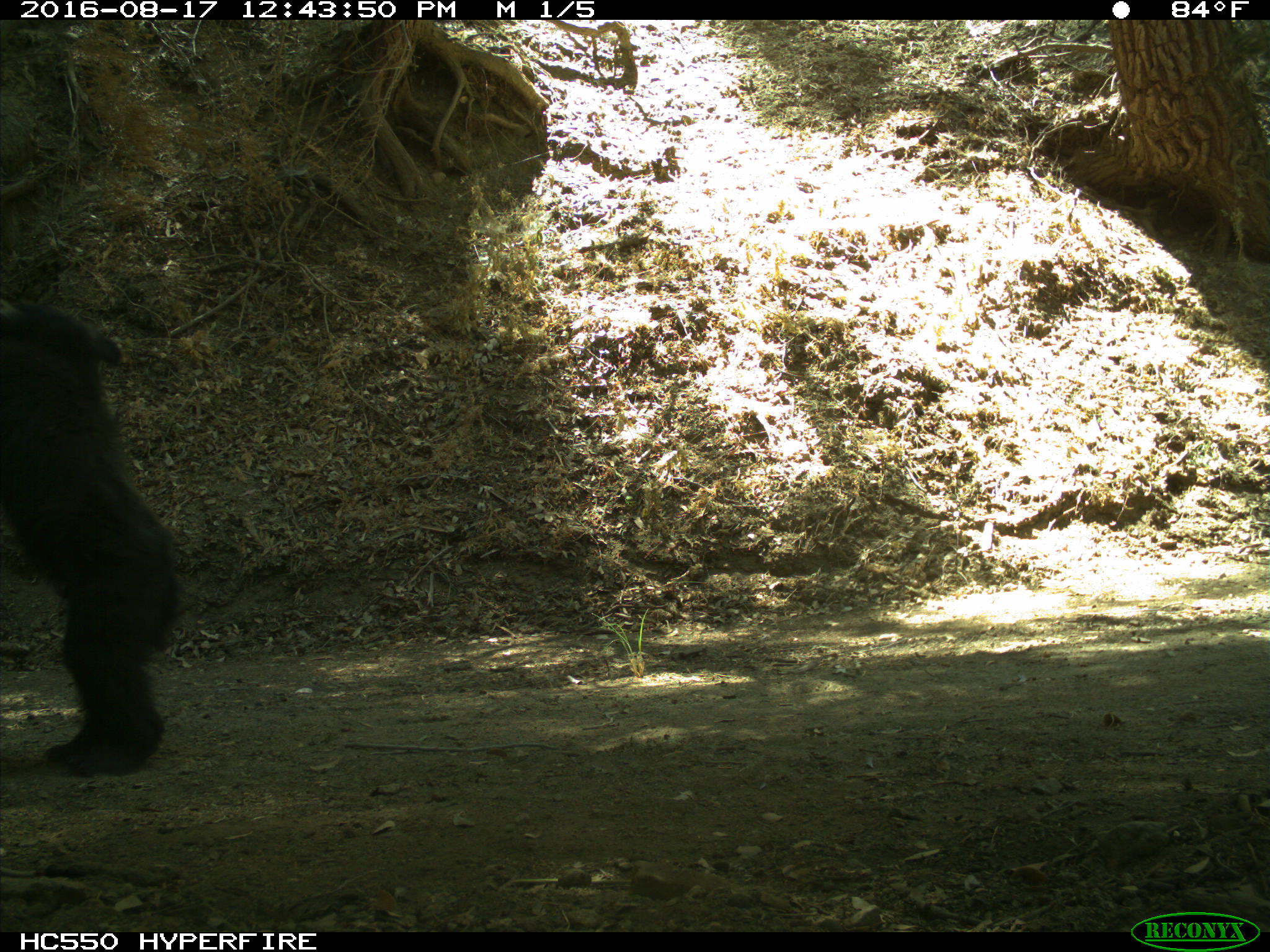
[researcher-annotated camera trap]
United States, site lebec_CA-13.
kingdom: Animalia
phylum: Chordata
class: Mammalia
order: Carnivora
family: Ursidae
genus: Ursus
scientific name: Ursus americanus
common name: american black bear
Ursus americanus (american black bear).